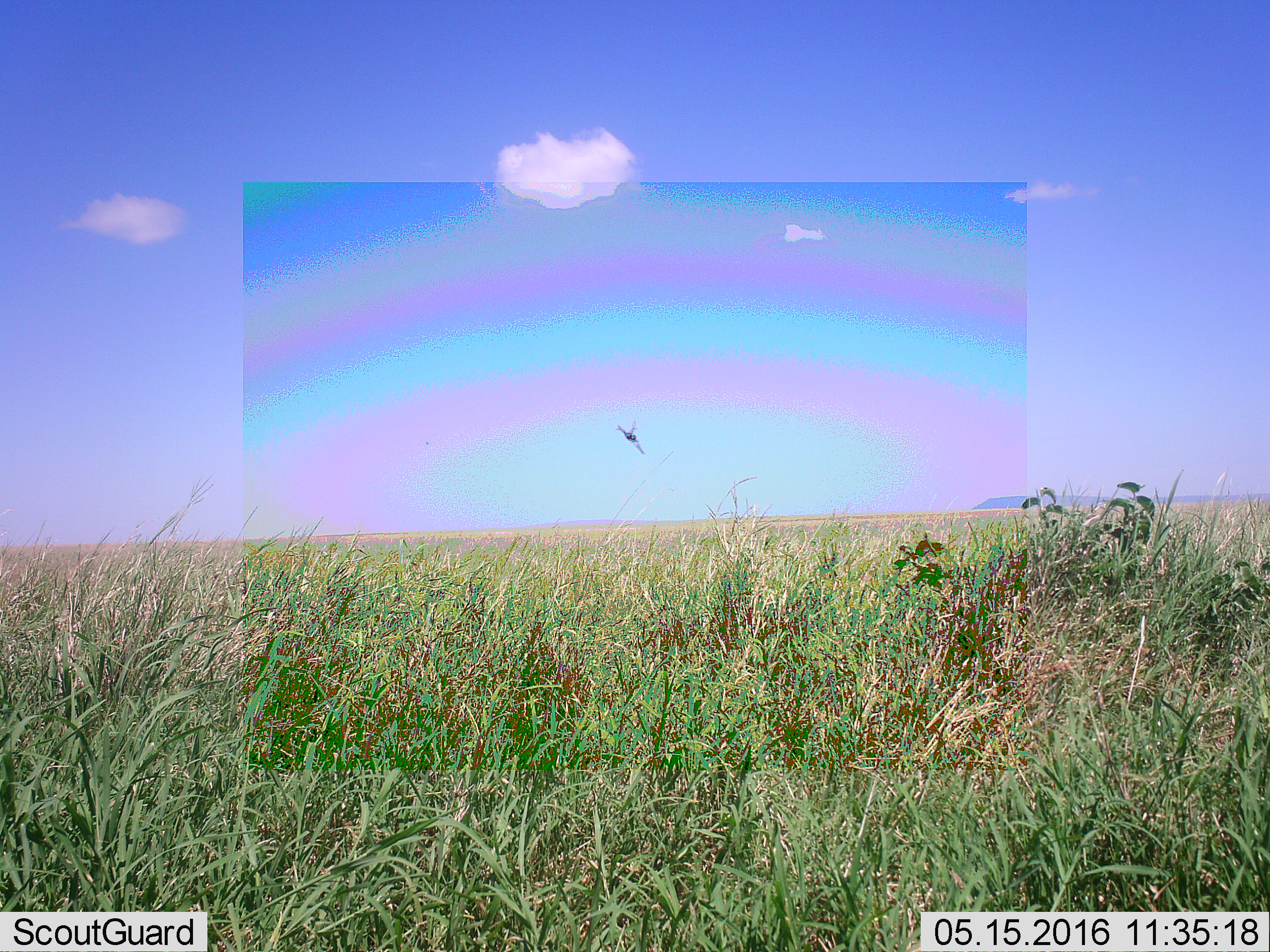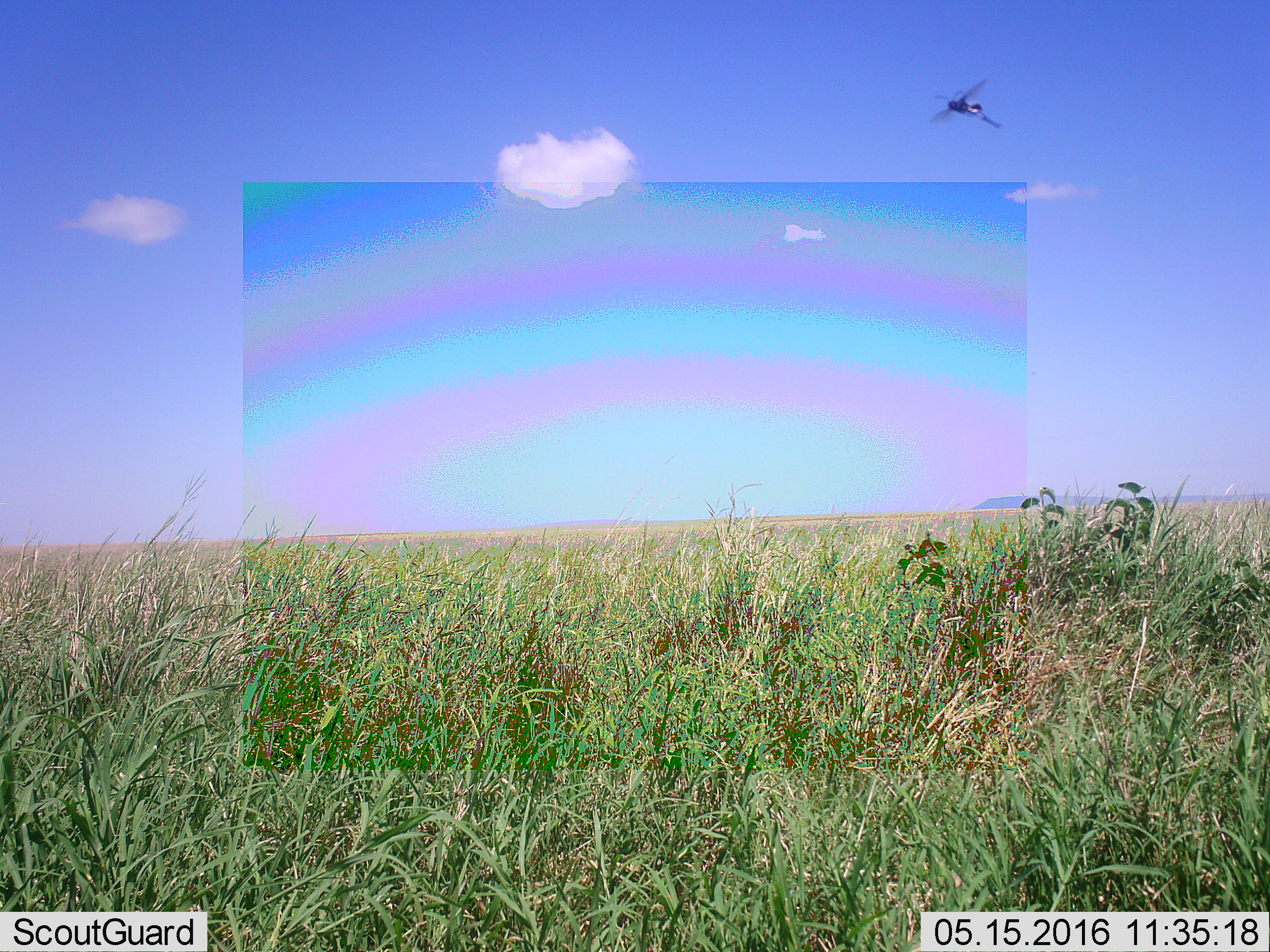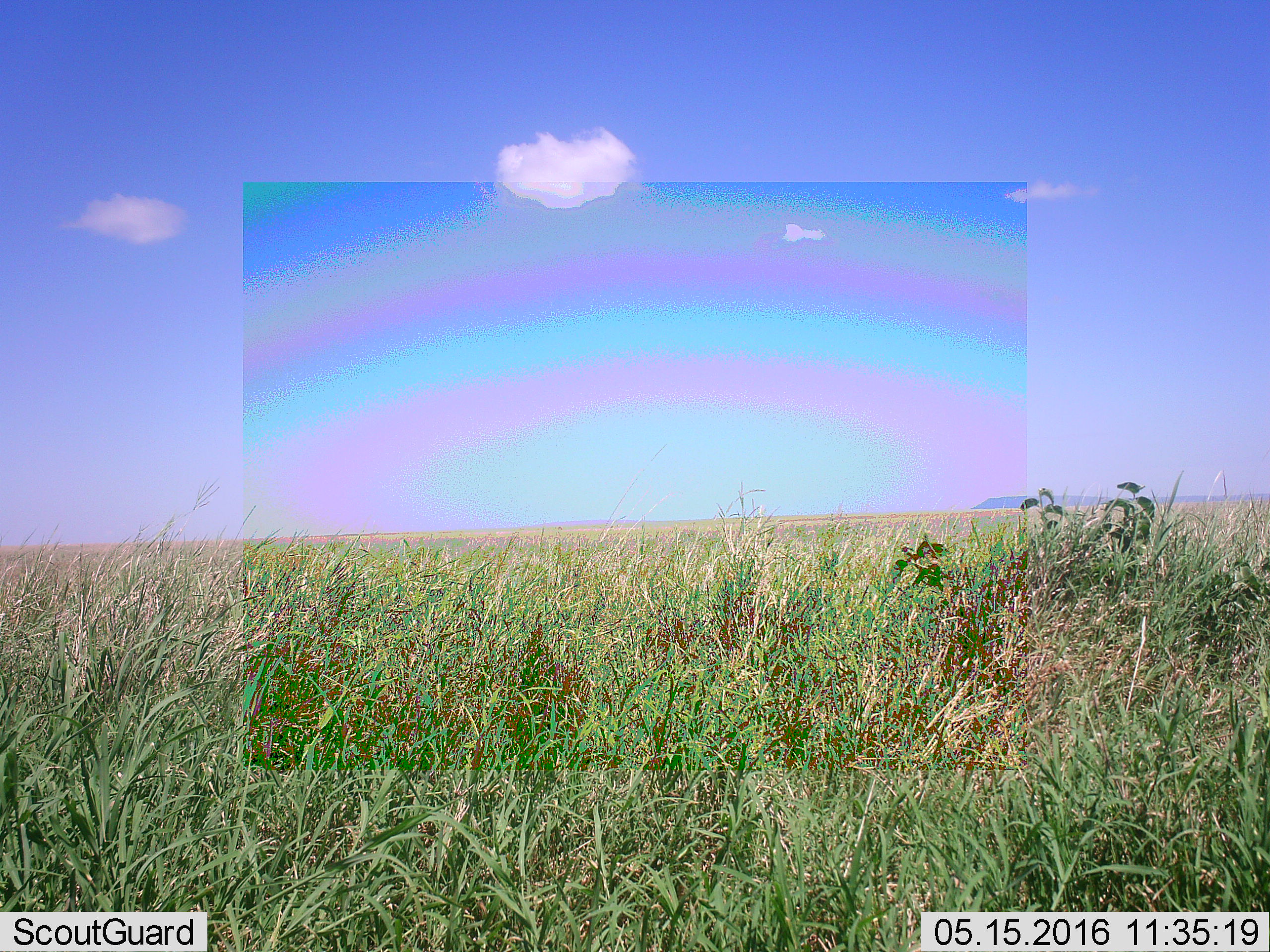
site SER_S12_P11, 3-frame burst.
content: unidentified animal